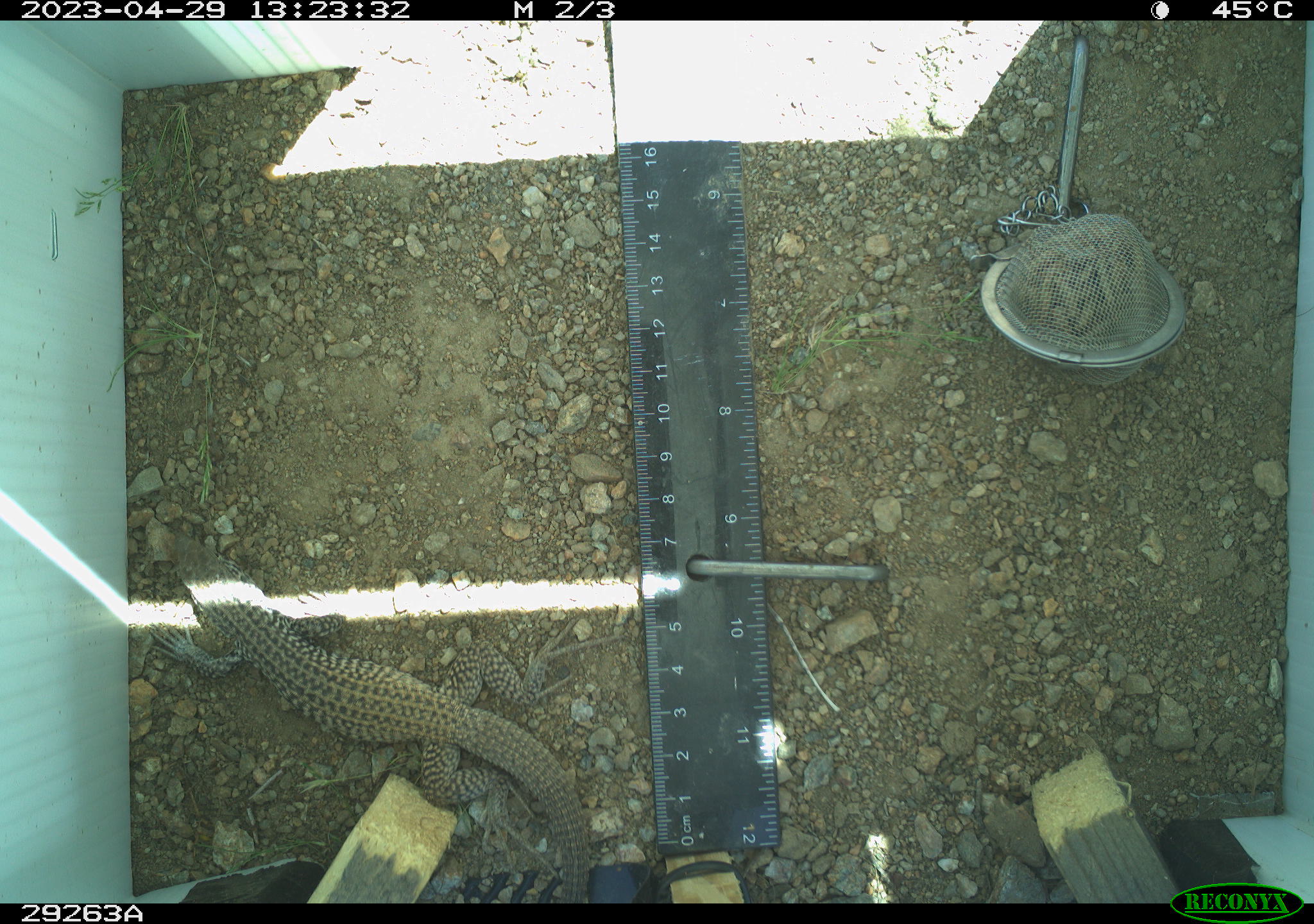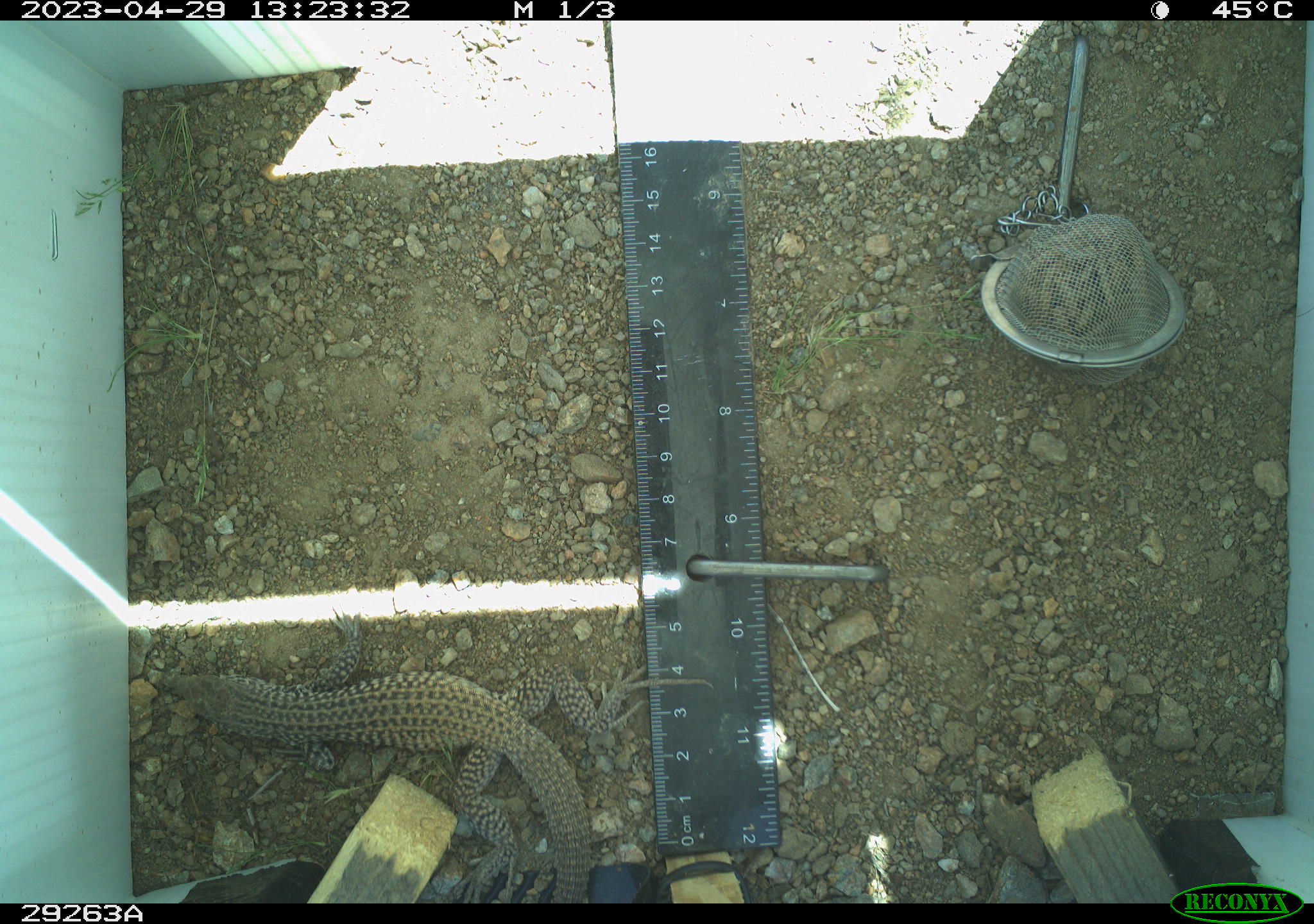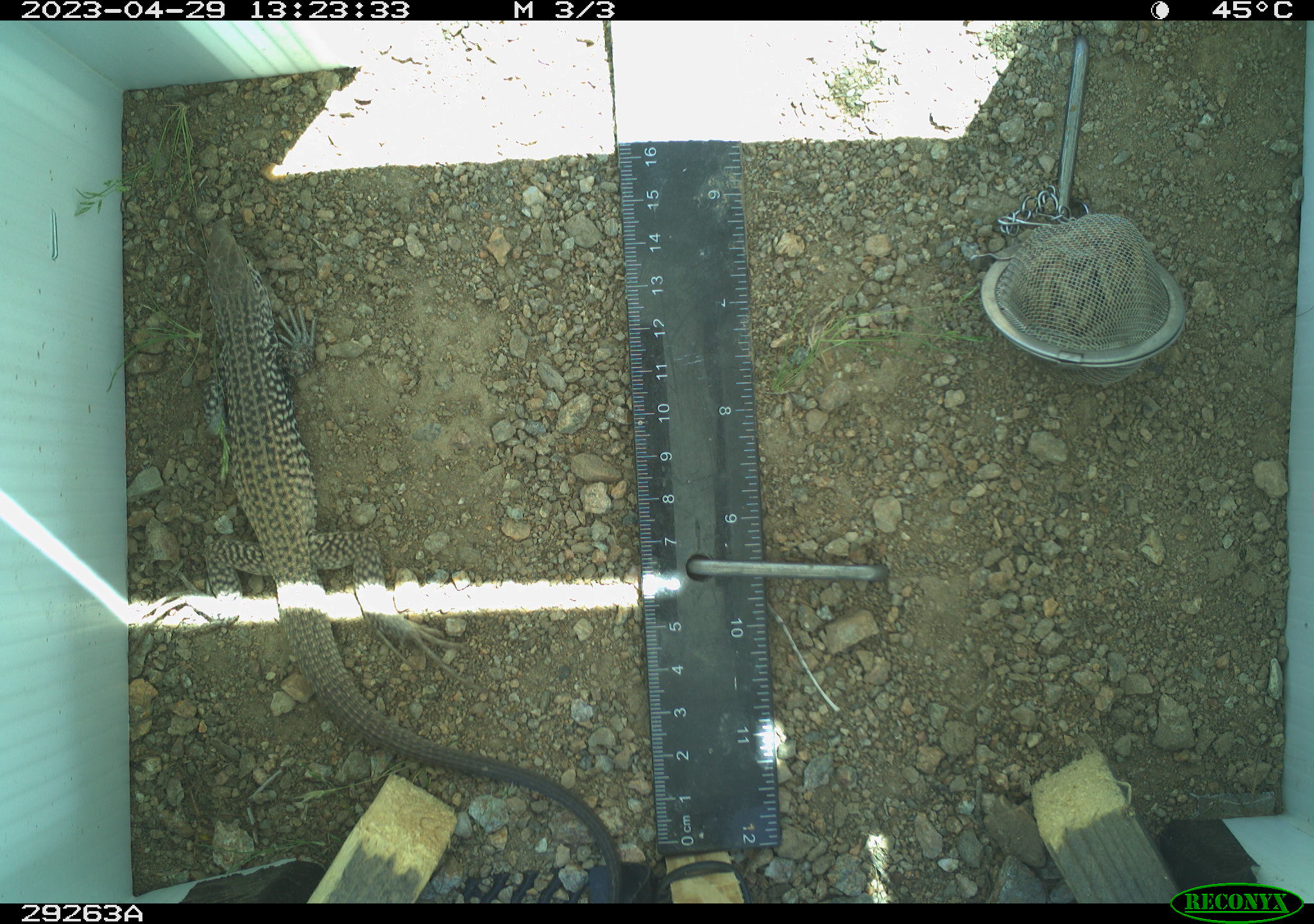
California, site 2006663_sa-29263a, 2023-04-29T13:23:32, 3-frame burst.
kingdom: Animalia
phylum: Chordata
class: Reptilia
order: Squamata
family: Teiidae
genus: Aspidoscelis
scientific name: Aspidoscelis tigris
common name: western whiptail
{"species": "western whiptail (Aspidoscelis tigris)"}